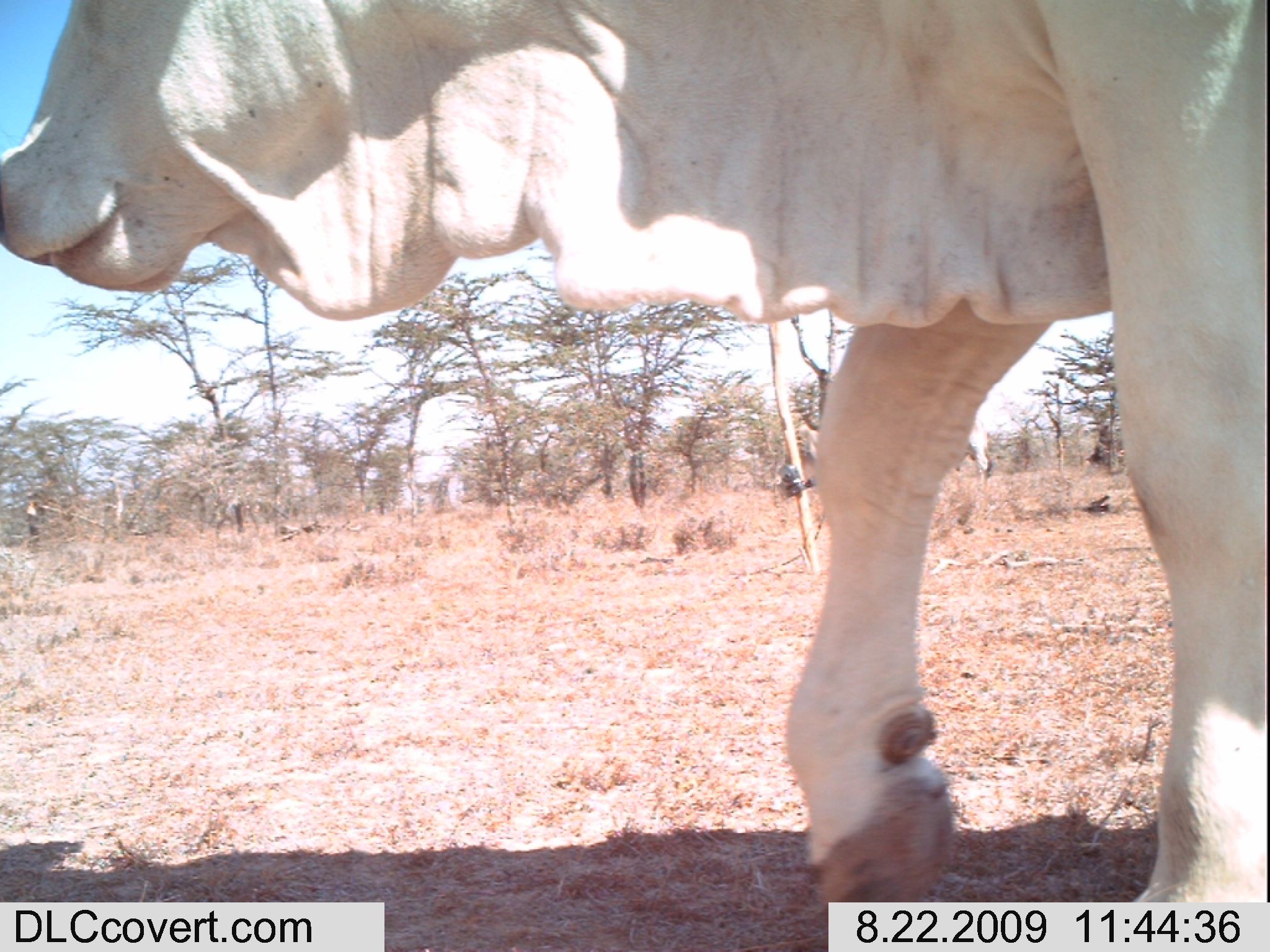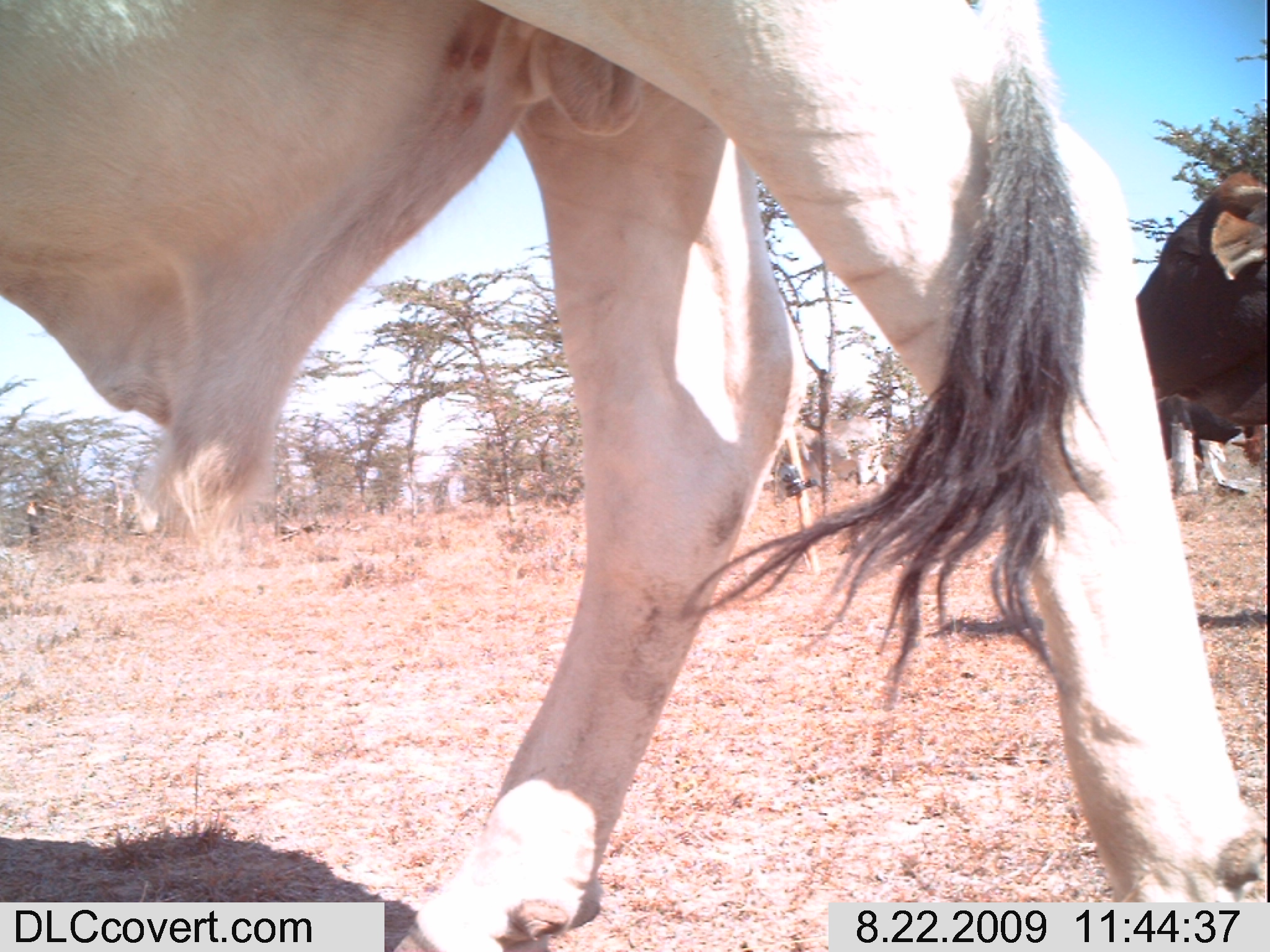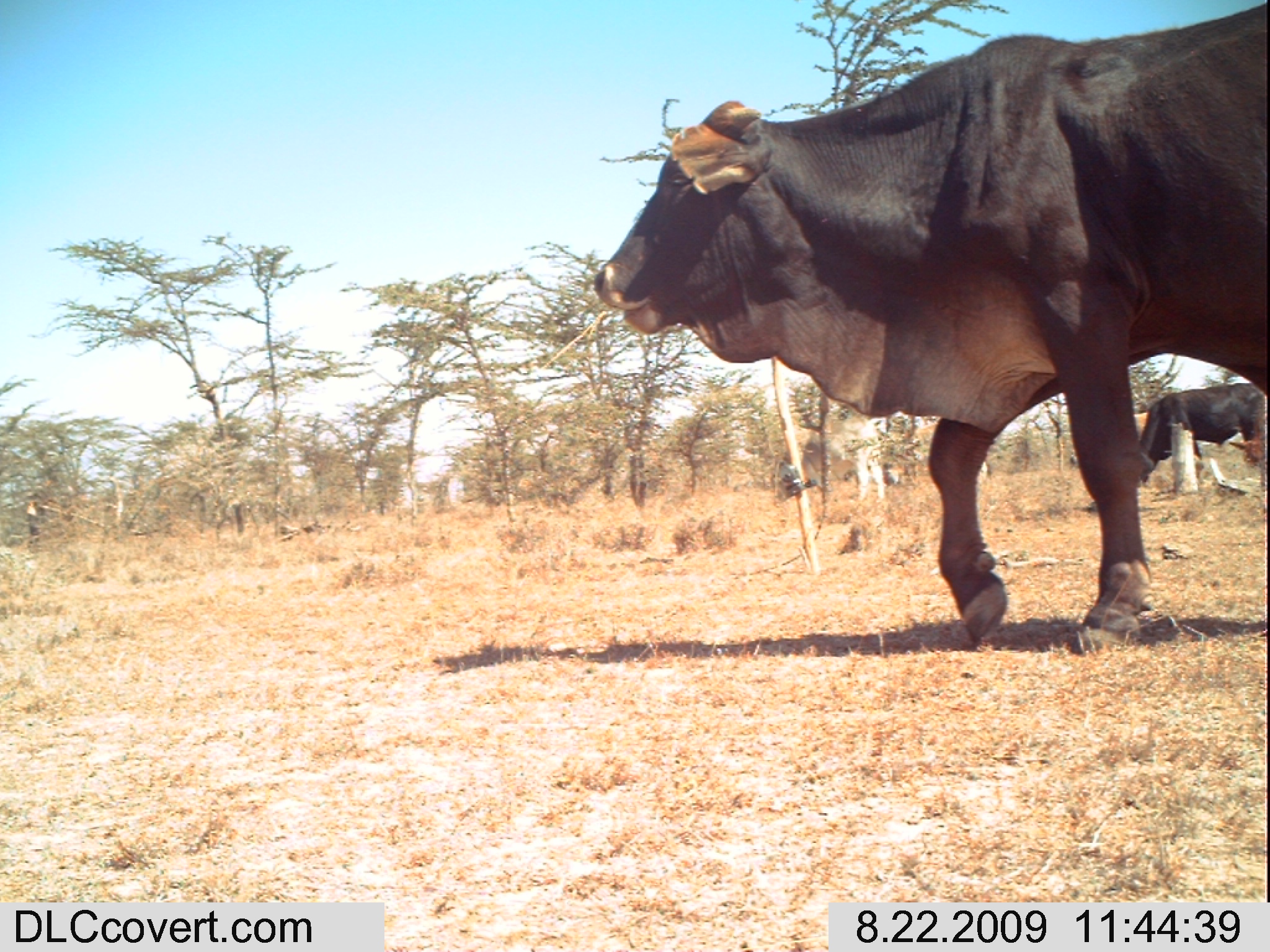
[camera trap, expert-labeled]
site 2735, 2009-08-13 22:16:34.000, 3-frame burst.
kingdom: Animalia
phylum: Chordata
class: Mammalia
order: Perissodactyla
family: Equidae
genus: Equus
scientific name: Equus quagga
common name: plains zebra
Equus quagga (plains zebra), count 2.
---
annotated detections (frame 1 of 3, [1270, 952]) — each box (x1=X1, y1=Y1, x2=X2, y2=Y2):
equus quagga: (x1=0, y1=0, x2=1270, y2=952)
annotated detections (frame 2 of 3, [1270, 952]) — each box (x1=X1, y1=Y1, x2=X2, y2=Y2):
equus quagga: (x1=0, y1=0, x2=1270, y2=952); (x1=1097, y1=157, x2=1270, y2=459)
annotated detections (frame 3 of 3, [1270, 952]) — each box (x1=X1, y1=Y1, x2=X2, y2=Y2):
equus quagga: (x1=593, y1=0, x2=1270, y2=655); (x1=1132, y1=384, x2=1268, y2=482); (x1=799, y1=416, x2=887, y2=504); (x1=1135, y1=411, x2=1202, y2=477)